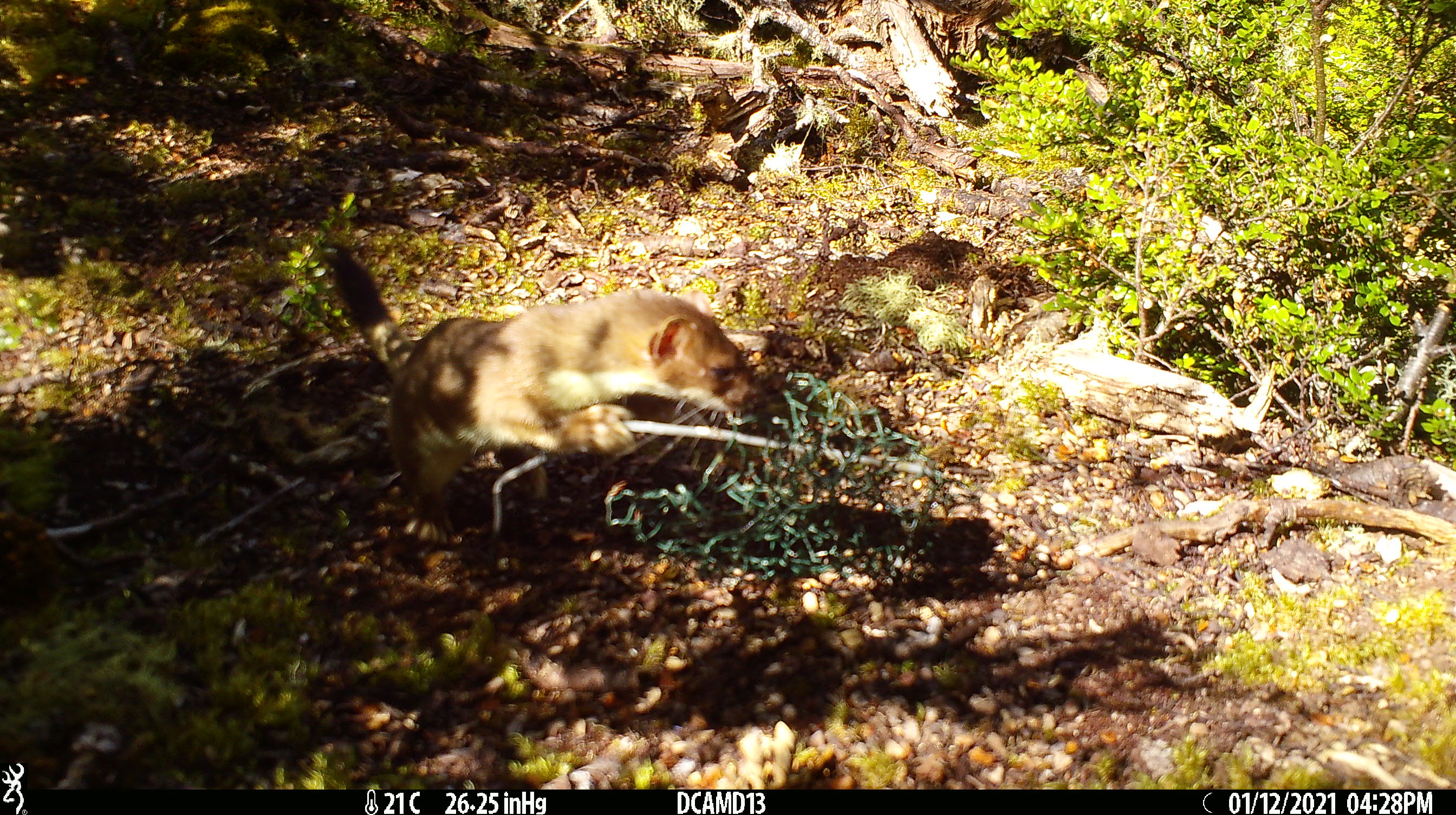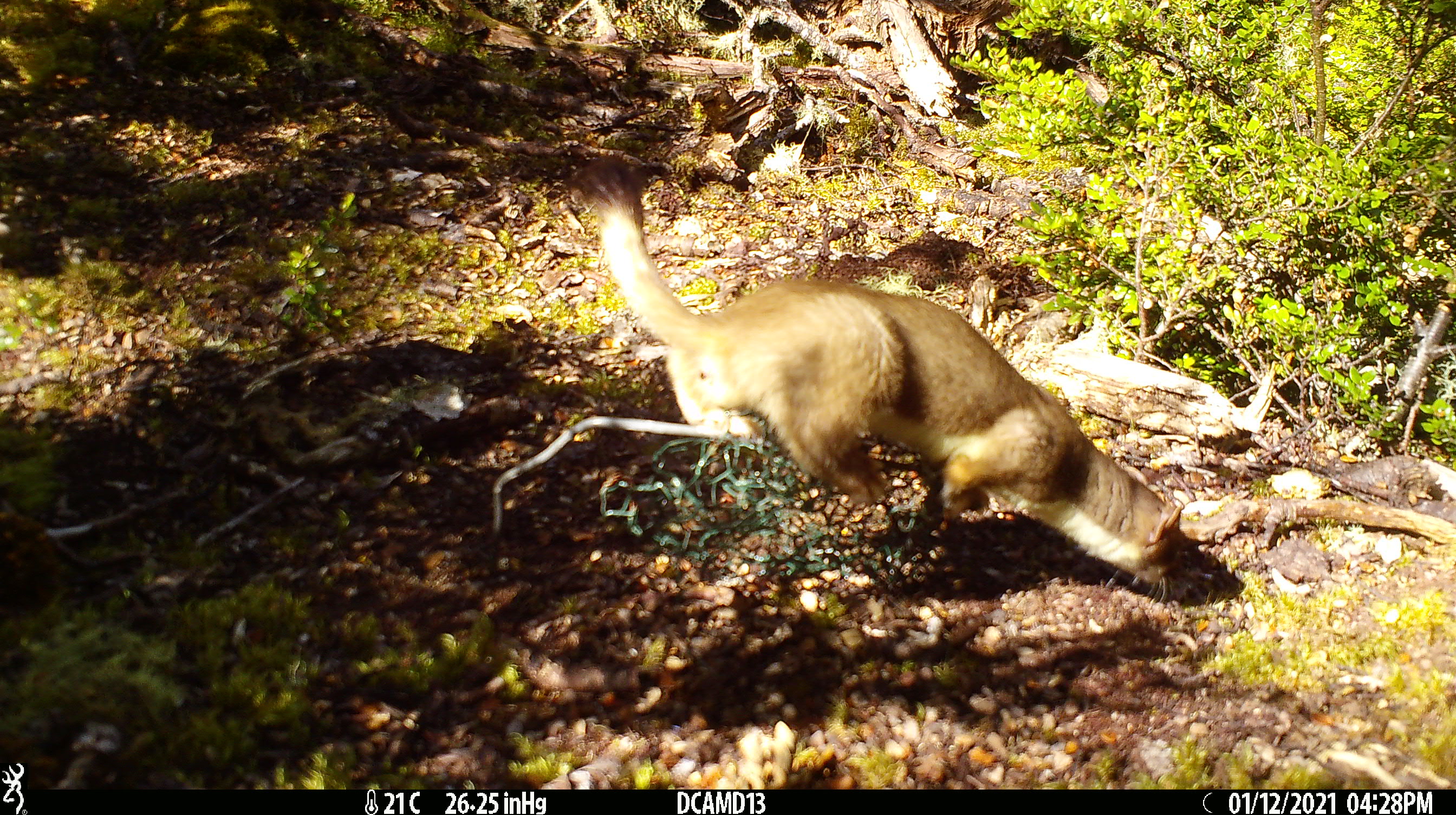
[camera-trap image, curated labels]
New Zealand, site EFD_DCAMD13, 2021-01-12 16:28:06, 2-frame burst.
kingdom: Animalia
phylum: Chordata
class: Mammalia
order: Carnivora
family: Mustelidae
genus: Mustela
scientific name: Mustela erminea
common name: stoat